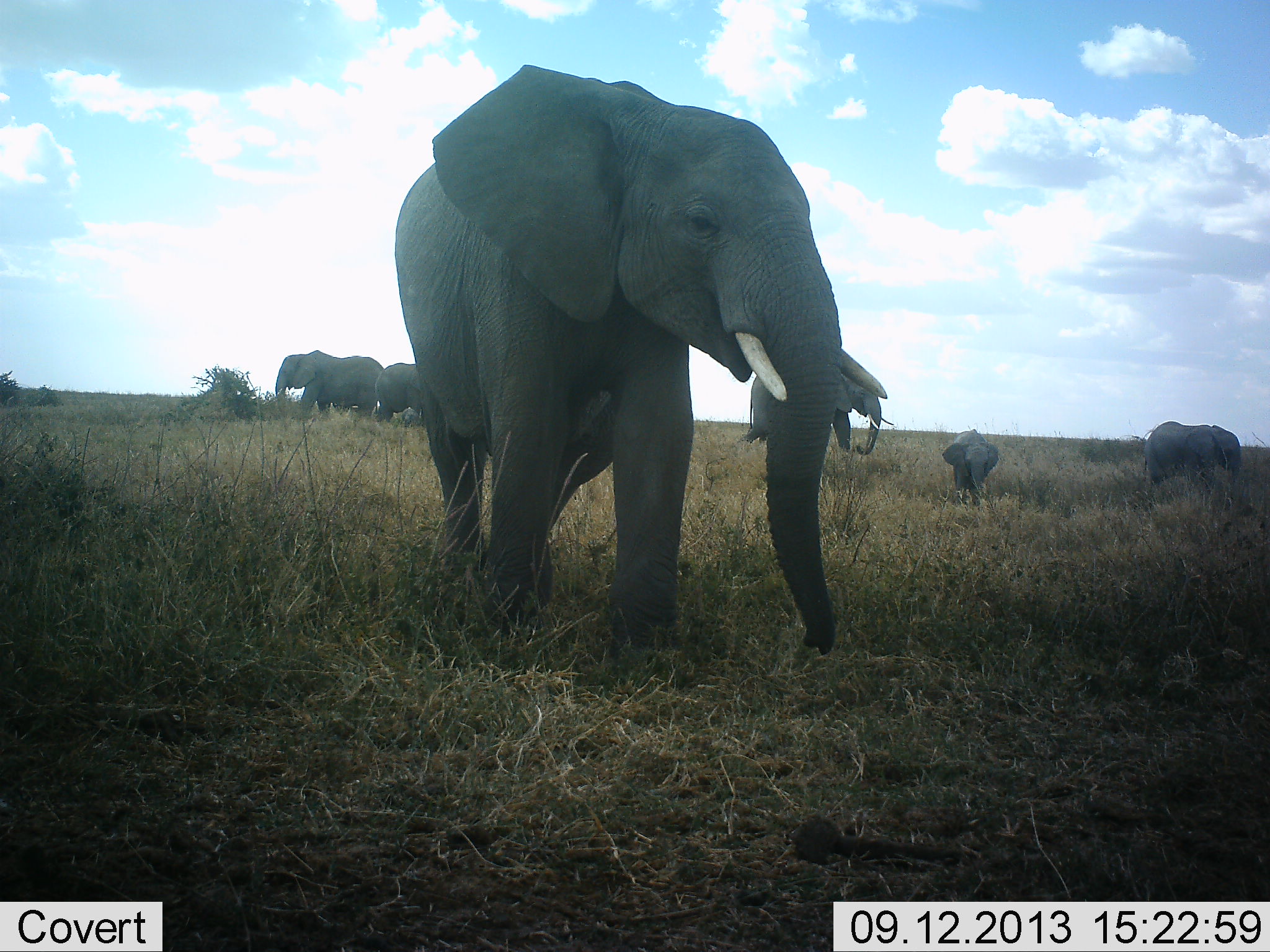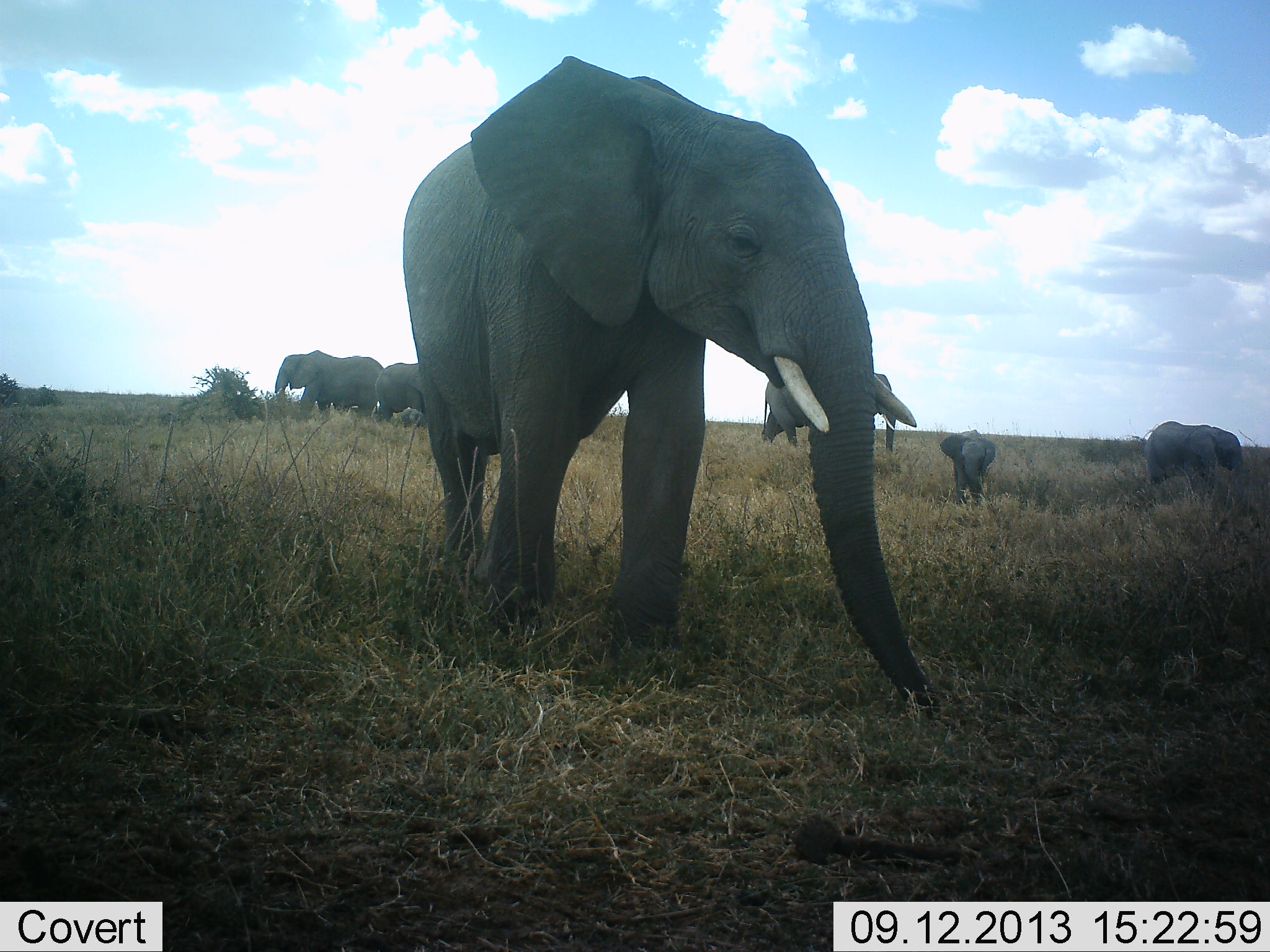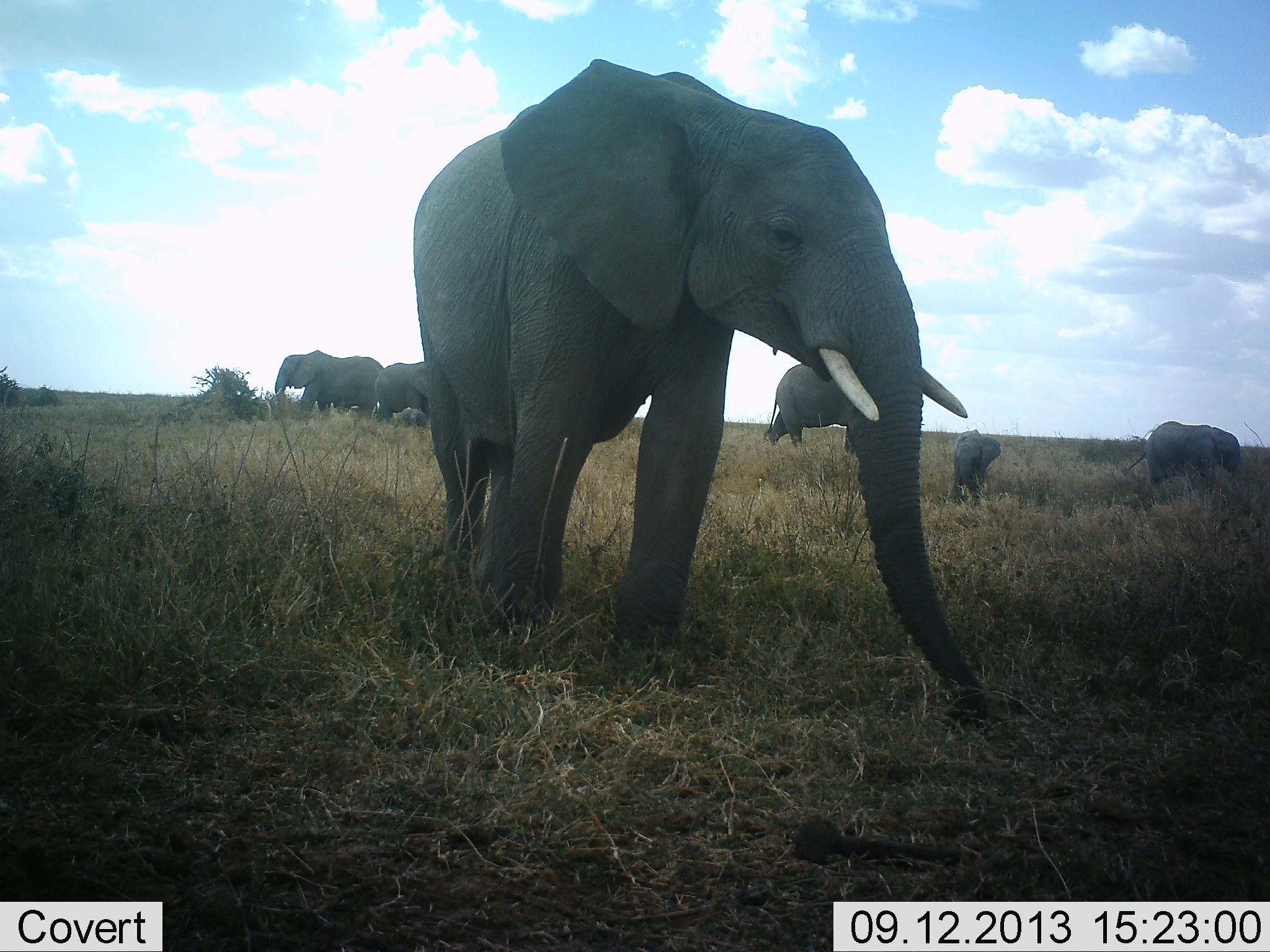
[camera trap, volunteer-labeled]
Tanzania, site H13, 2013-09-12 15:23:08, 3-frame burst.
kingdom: Animalia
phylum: Chordata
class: Mammalia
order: Proboscidea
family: Elephantidae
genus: Loxodonta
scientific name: Loxodonta africana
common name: african bush elephant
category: elephant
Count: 6.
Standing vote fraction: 75%.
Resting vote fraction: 12%.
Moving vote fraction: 38%.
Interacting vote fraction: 6%.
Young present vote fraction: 100%.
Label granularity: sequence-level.